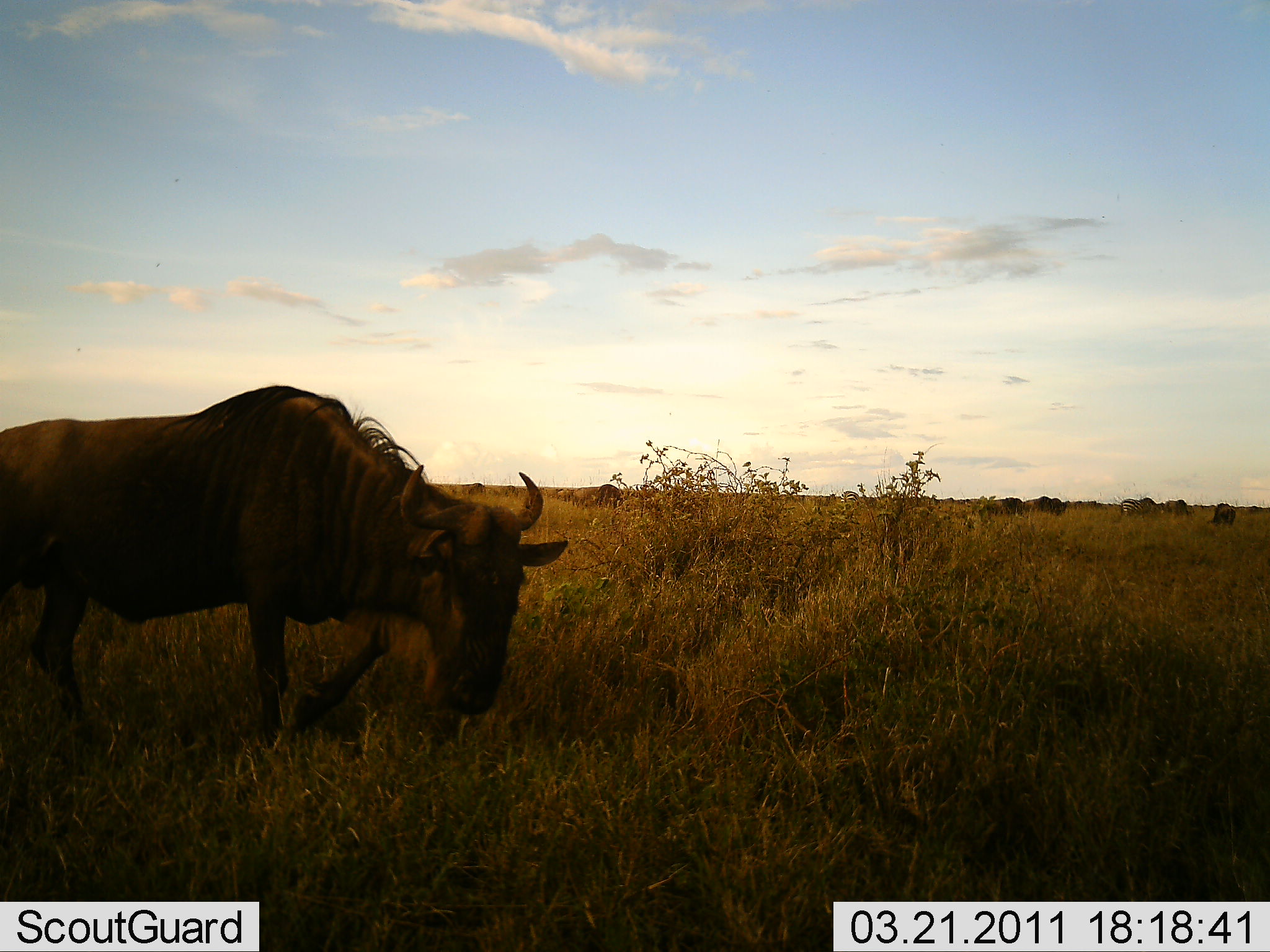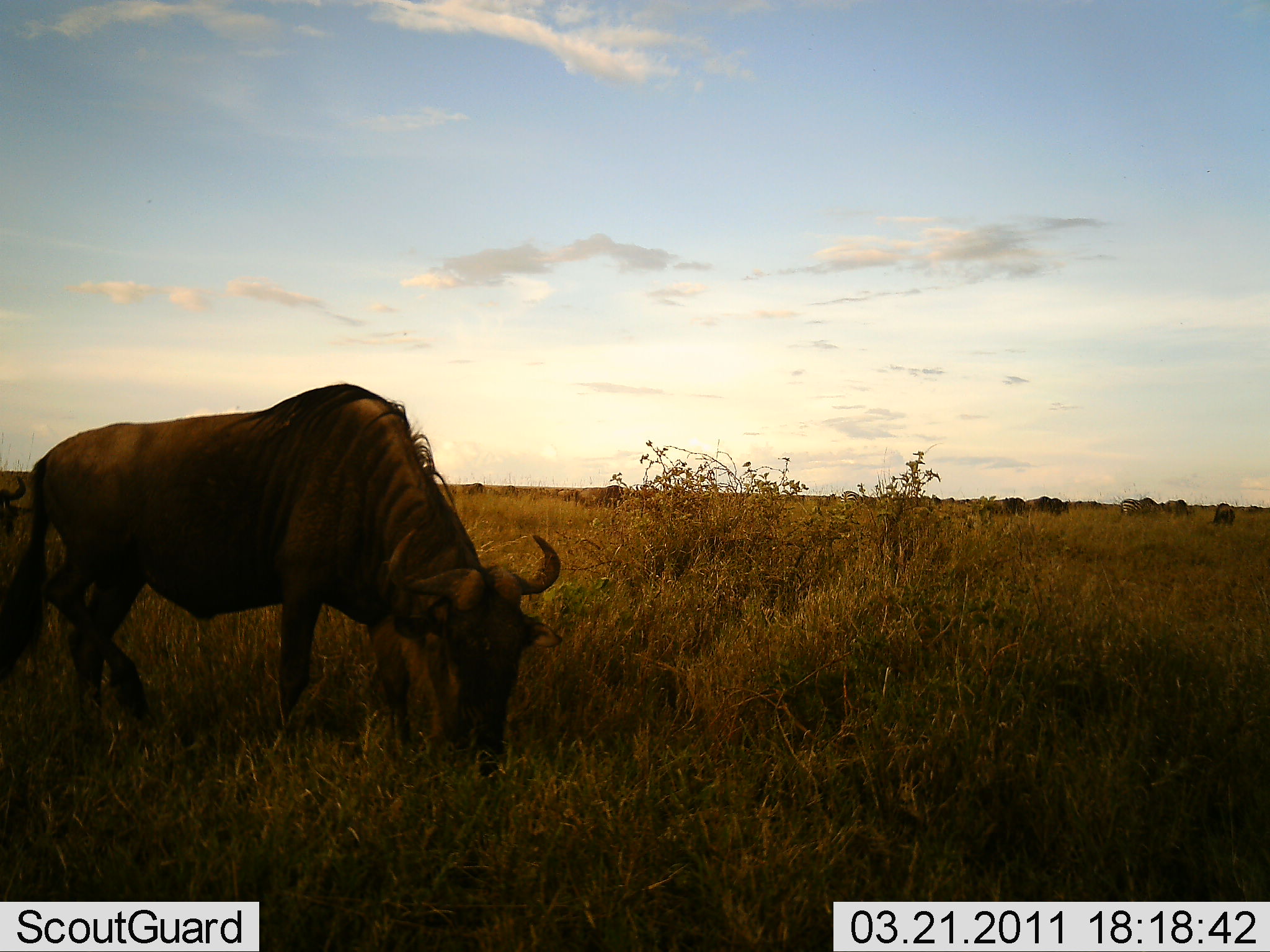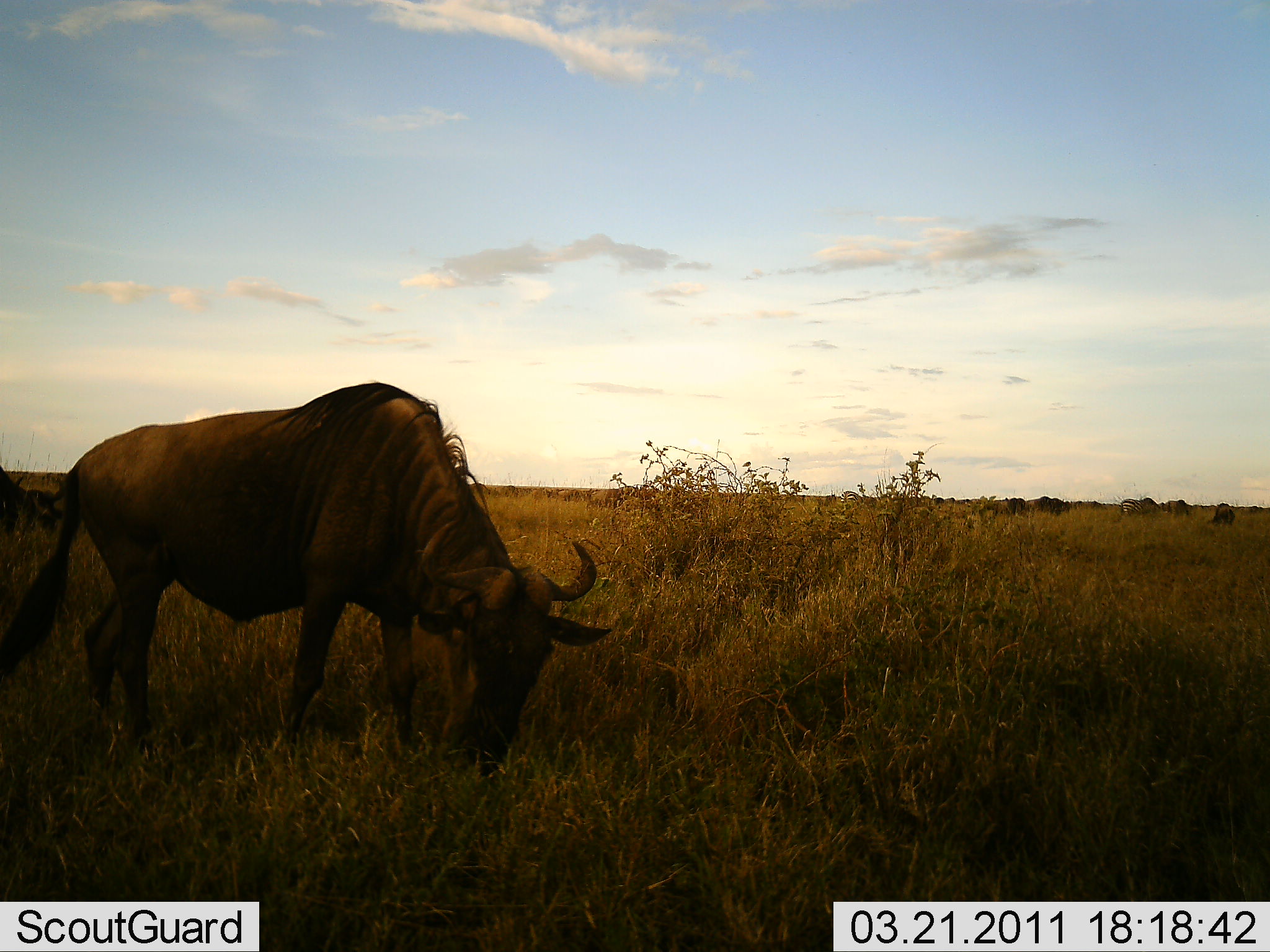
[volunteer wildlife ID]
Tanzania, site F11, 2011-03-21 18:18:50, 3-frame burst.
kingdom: Animalia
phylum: Chordata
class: Mammalia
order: Artiodactyla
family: Bovidae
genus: Connochaetes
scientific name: Connochaetes taurinus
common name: blue wildebeest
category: wildebeest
Wildebeest (blue wildebeest) (Connochaetes taurinus), count 10. Behavior (volunteer vote fractions): standing 19%, resting 0%, moving 31%, interacting 0%. Young present (vote fraction): 0%. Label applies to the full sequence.